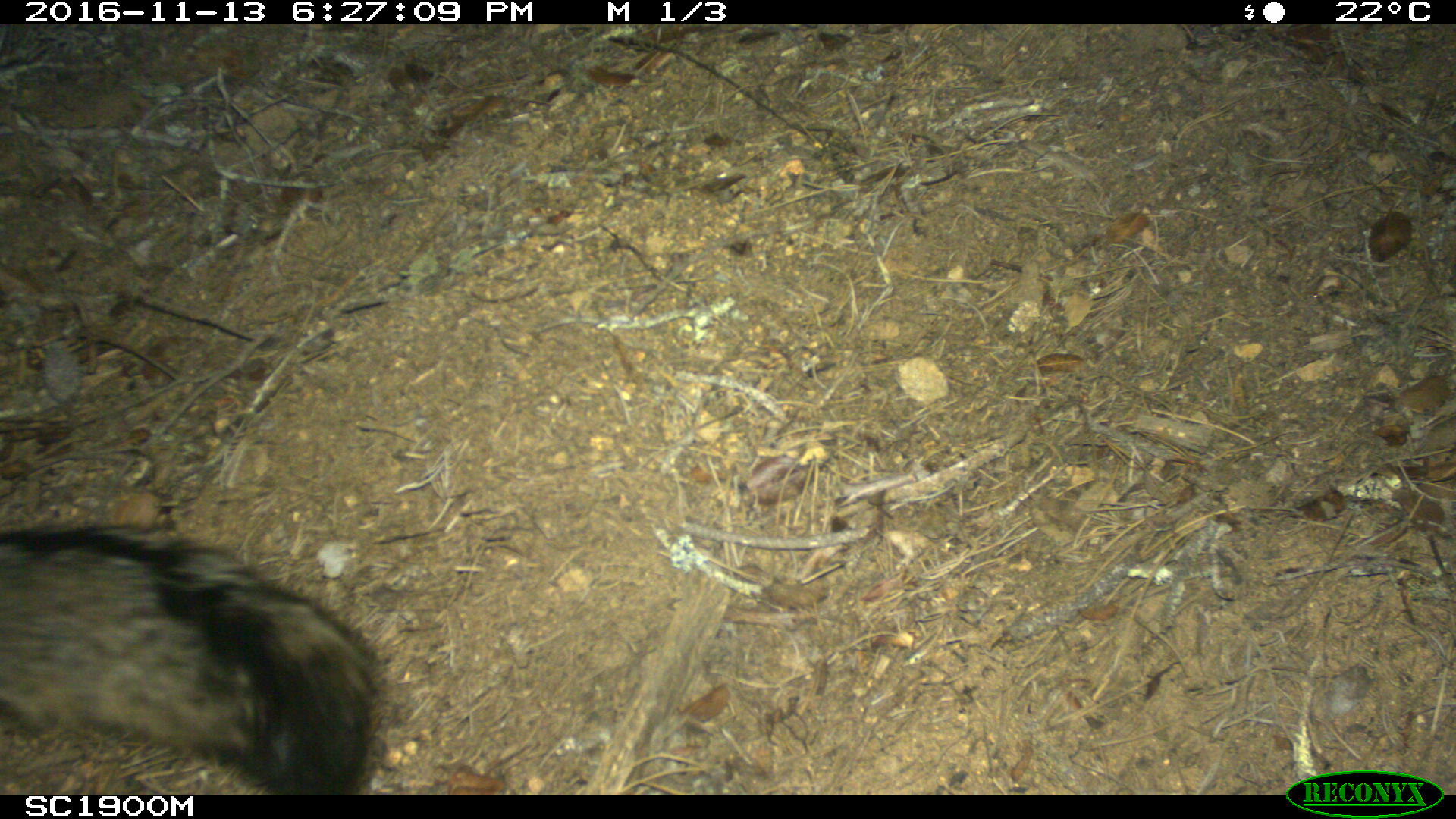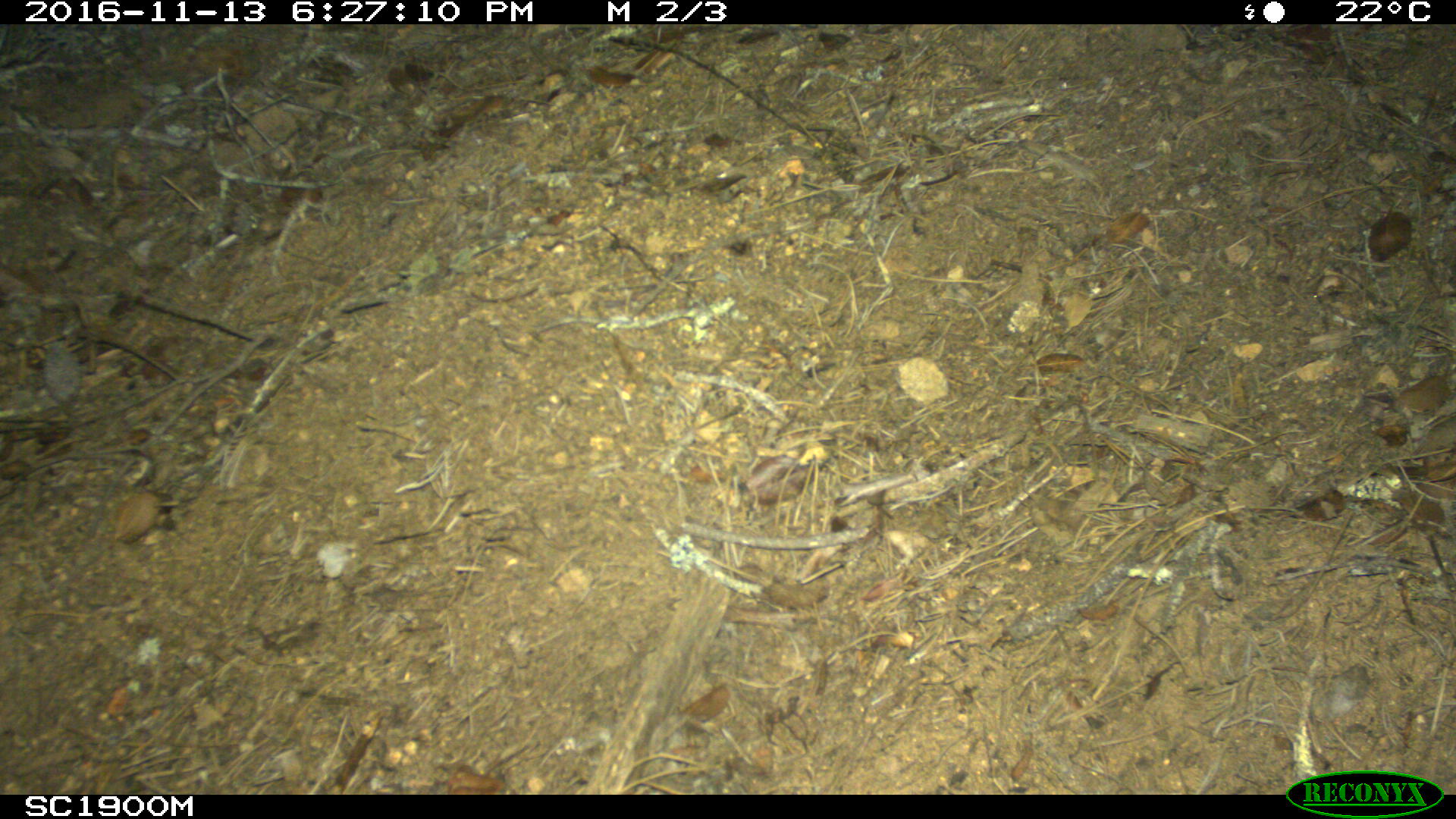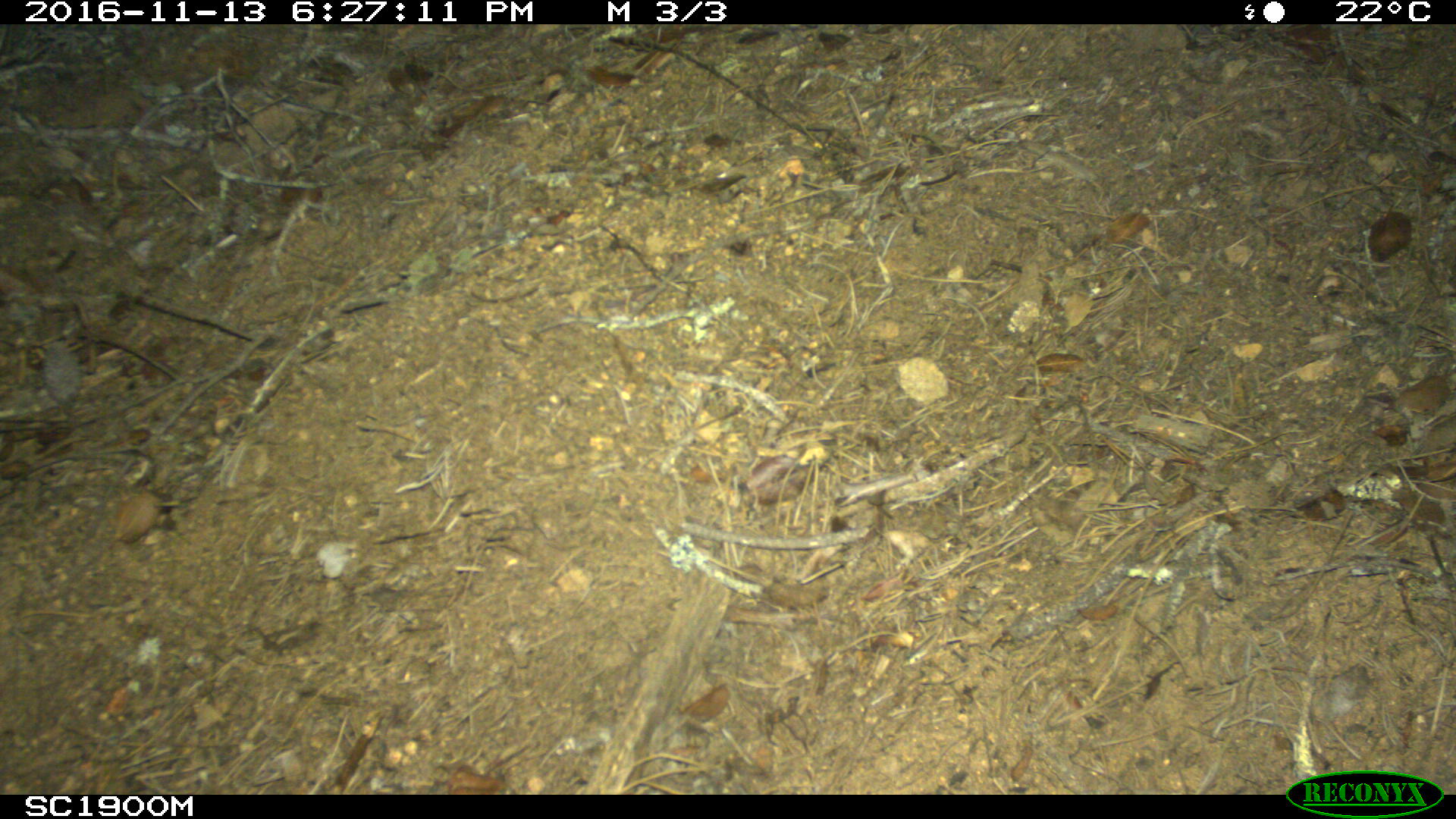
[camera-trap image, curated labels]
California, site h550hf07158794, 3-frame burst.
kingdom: Animalia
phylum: Chordata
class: Mammalia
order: Carnivora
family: Canidae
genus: Urocyon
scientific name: Urocyon littoralis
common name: island fox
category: fox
Fox (island fox) (Urocyon littoralis).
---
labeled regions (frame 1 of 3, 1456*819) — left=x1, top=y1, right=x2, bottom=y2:
fox: left=0, top=519, right=387, bottom=799